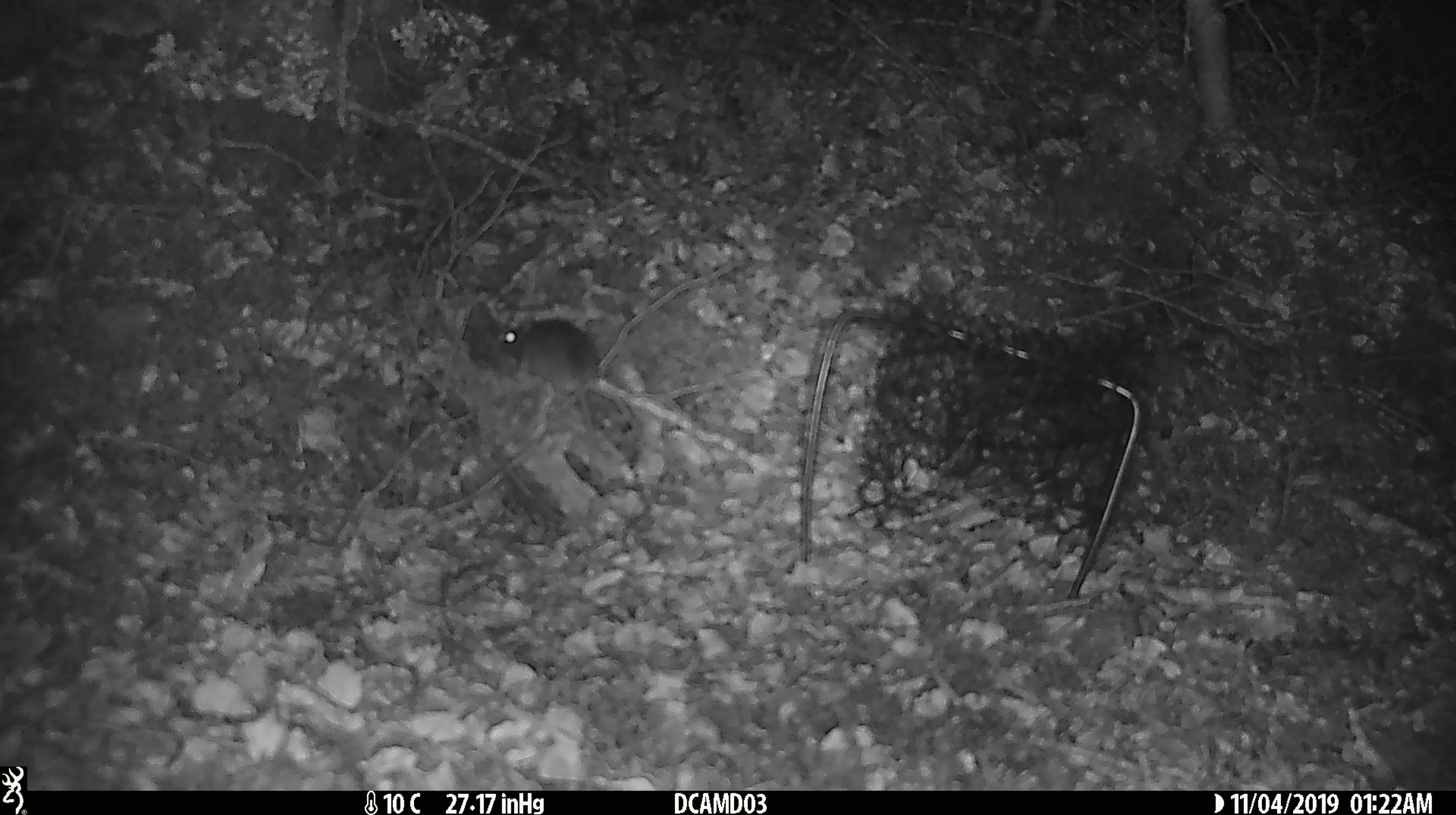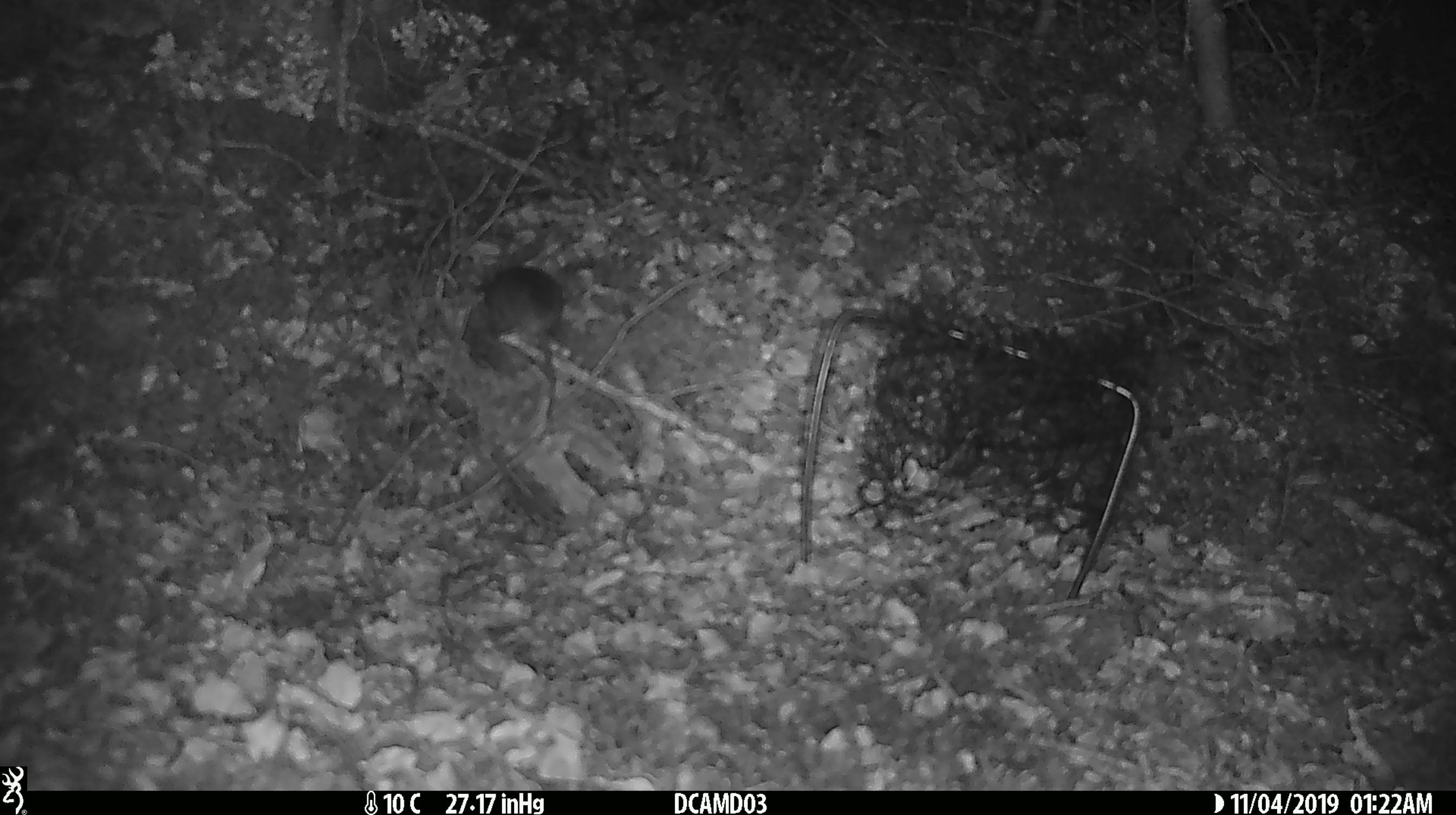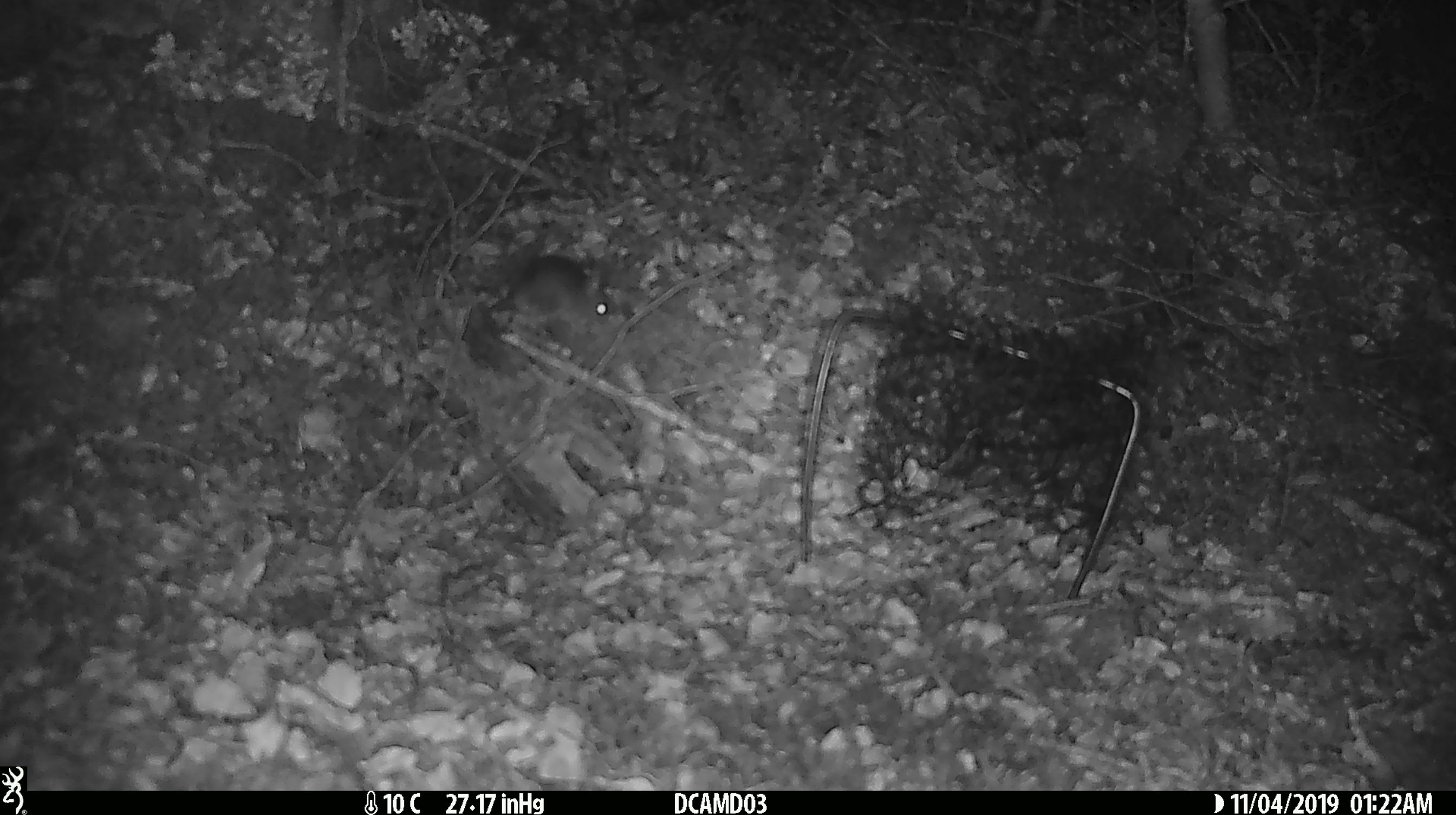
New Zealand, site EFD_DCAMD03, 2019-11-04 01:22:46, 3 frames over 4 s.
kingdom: Animalia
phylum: Chordata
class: Mammalia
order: Rodentia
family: Muridae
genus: Mus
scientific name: Mus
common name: mouse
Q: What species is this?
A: Mouse (Mus).